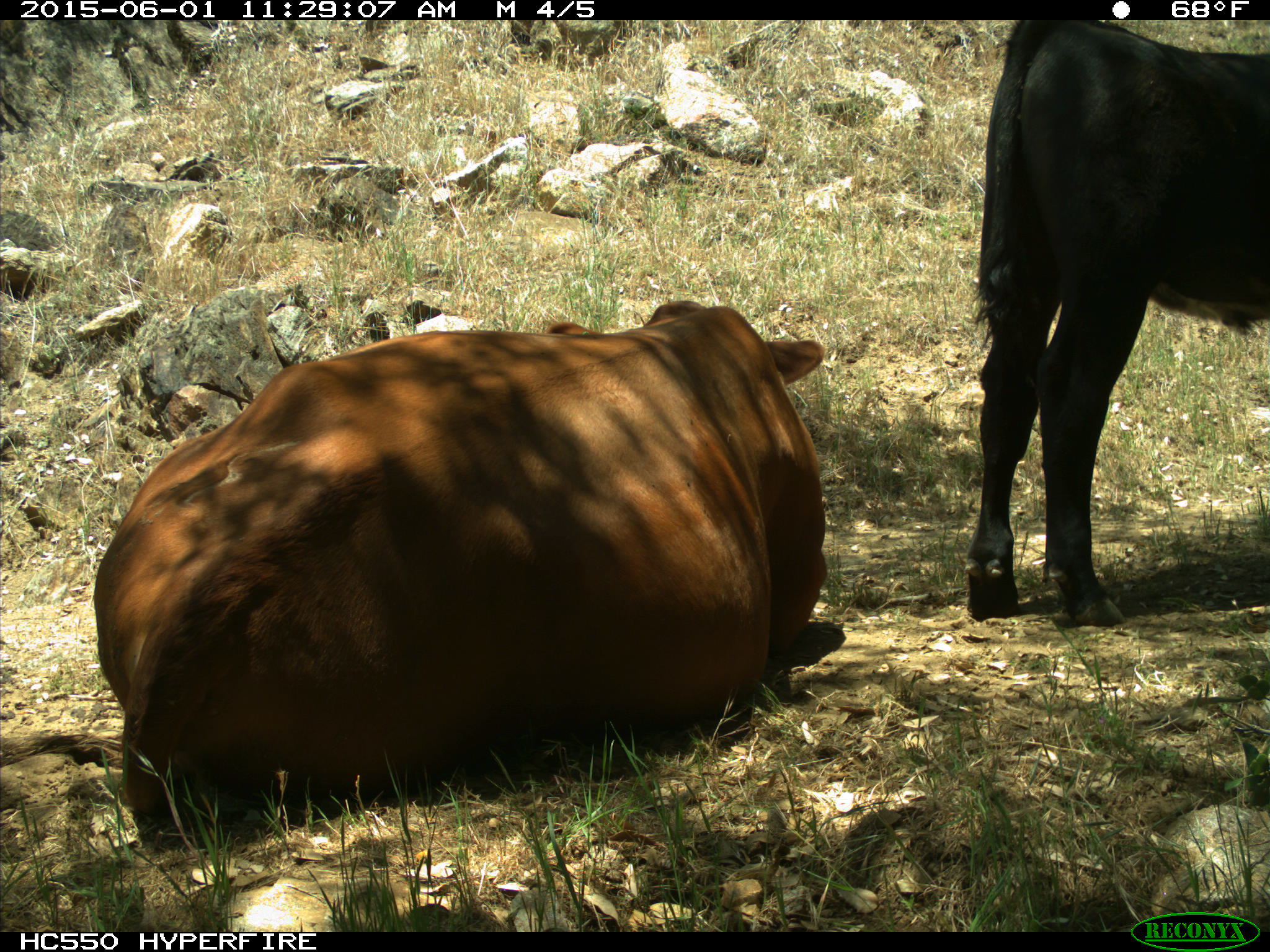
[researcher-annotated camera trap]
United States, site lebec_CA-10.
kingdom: Animalia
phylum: Chordata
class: Mammalia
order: Artiodactyla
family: Bovidae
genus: Bos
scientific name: Bos taurus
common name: domestic cow